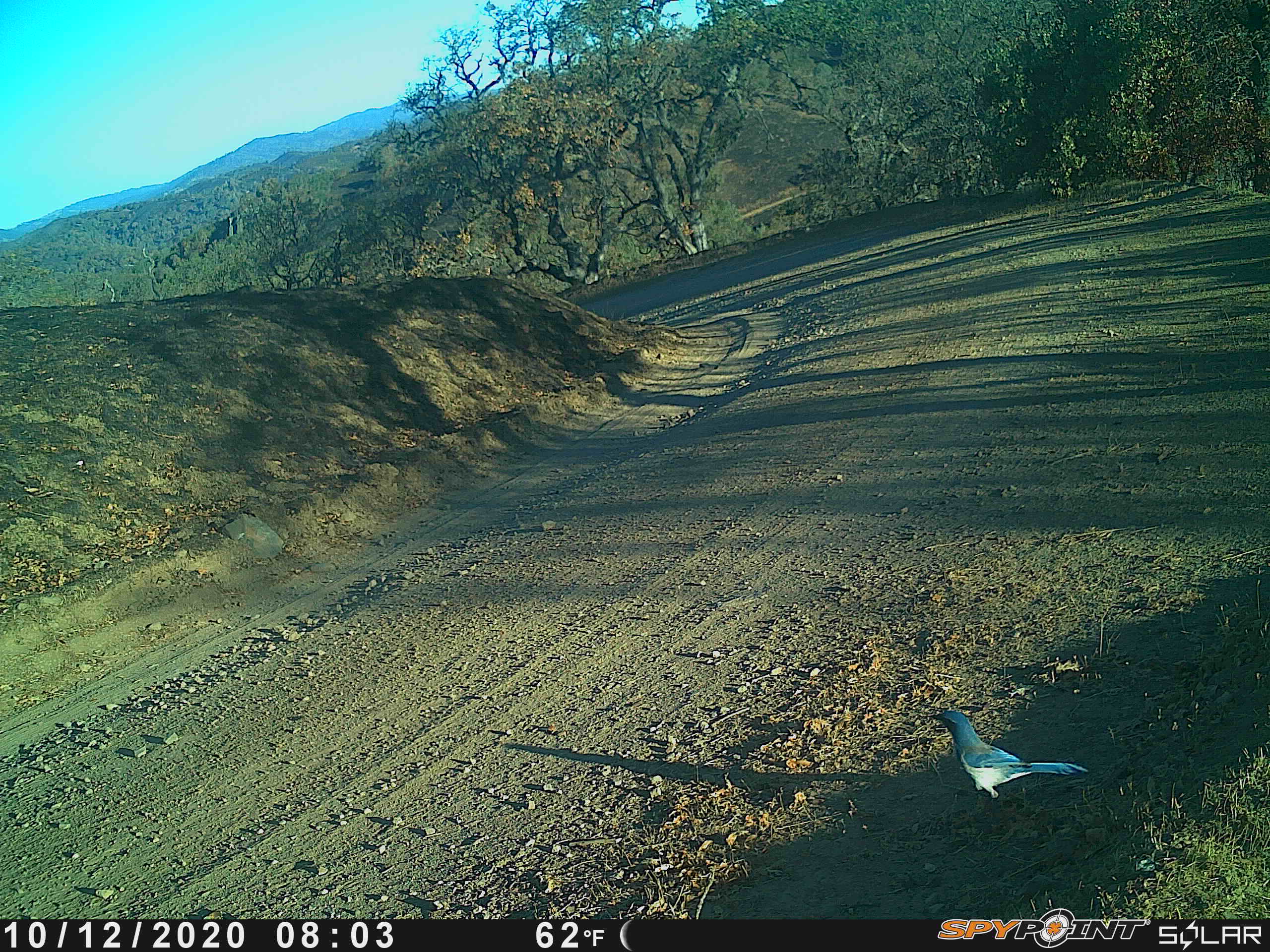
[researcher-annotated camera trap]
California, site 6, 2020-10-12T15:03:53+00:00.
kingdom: Animalia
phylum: Chordata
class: Aves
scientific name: Aves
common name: bird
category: unknown bird